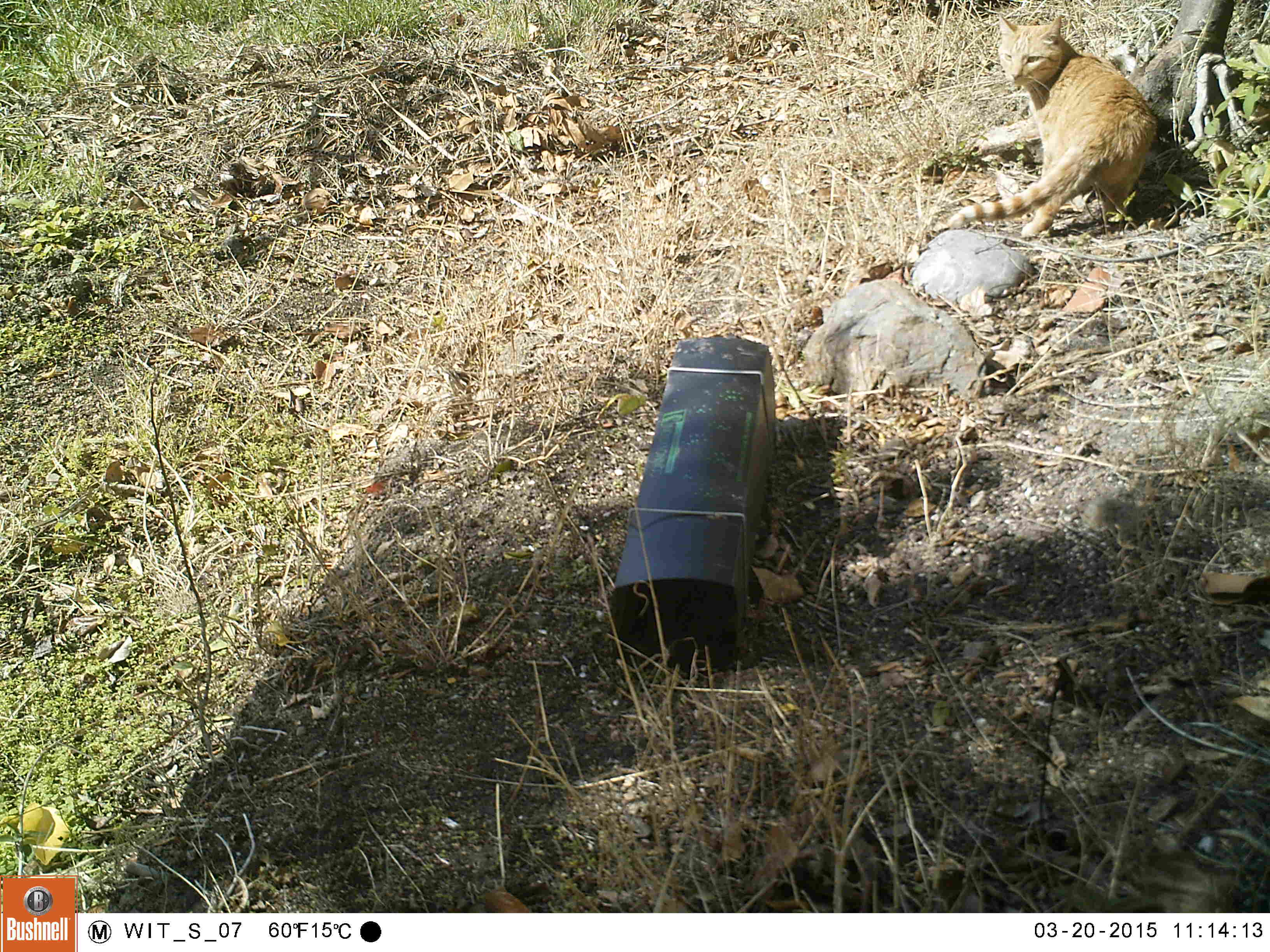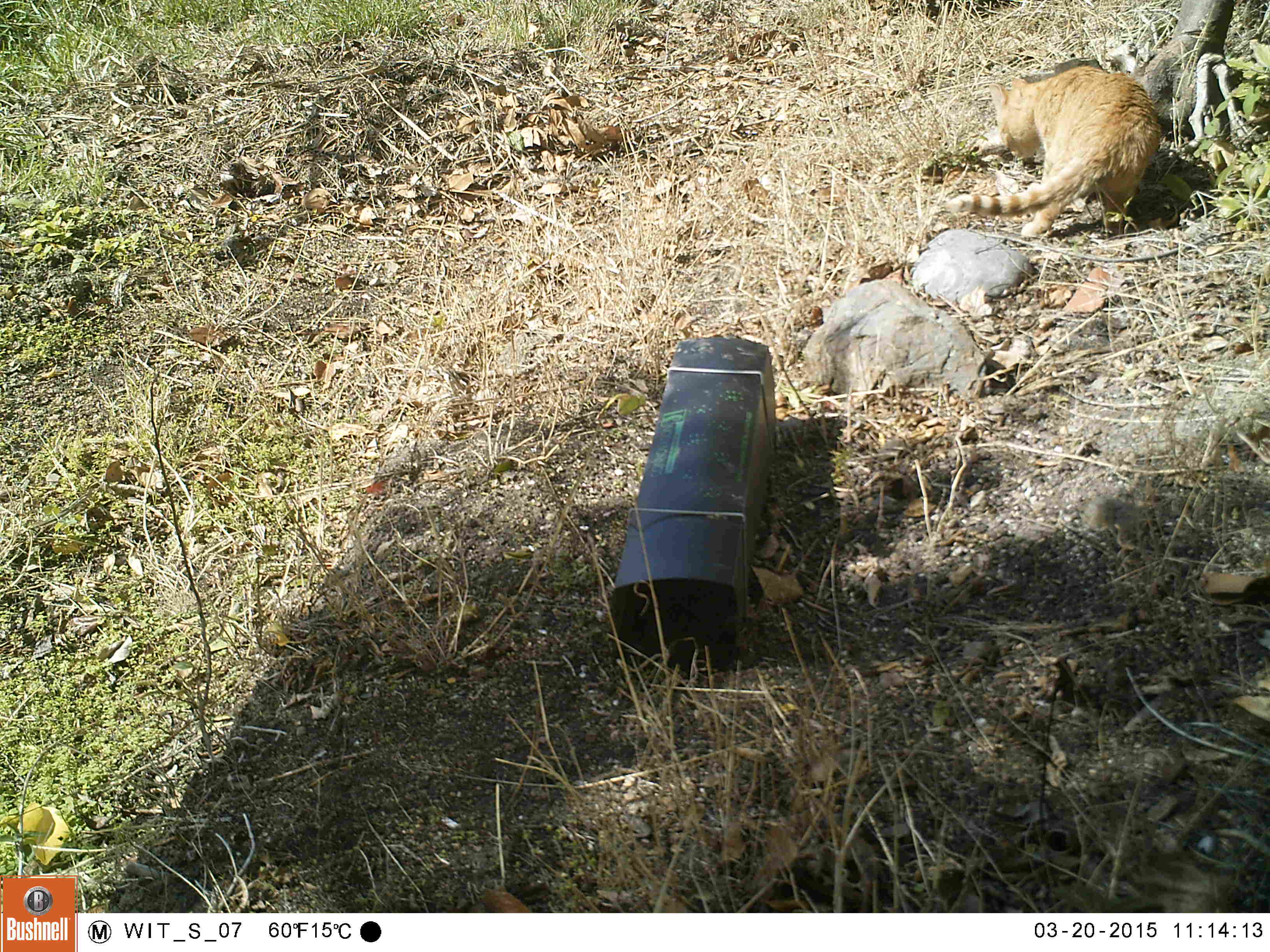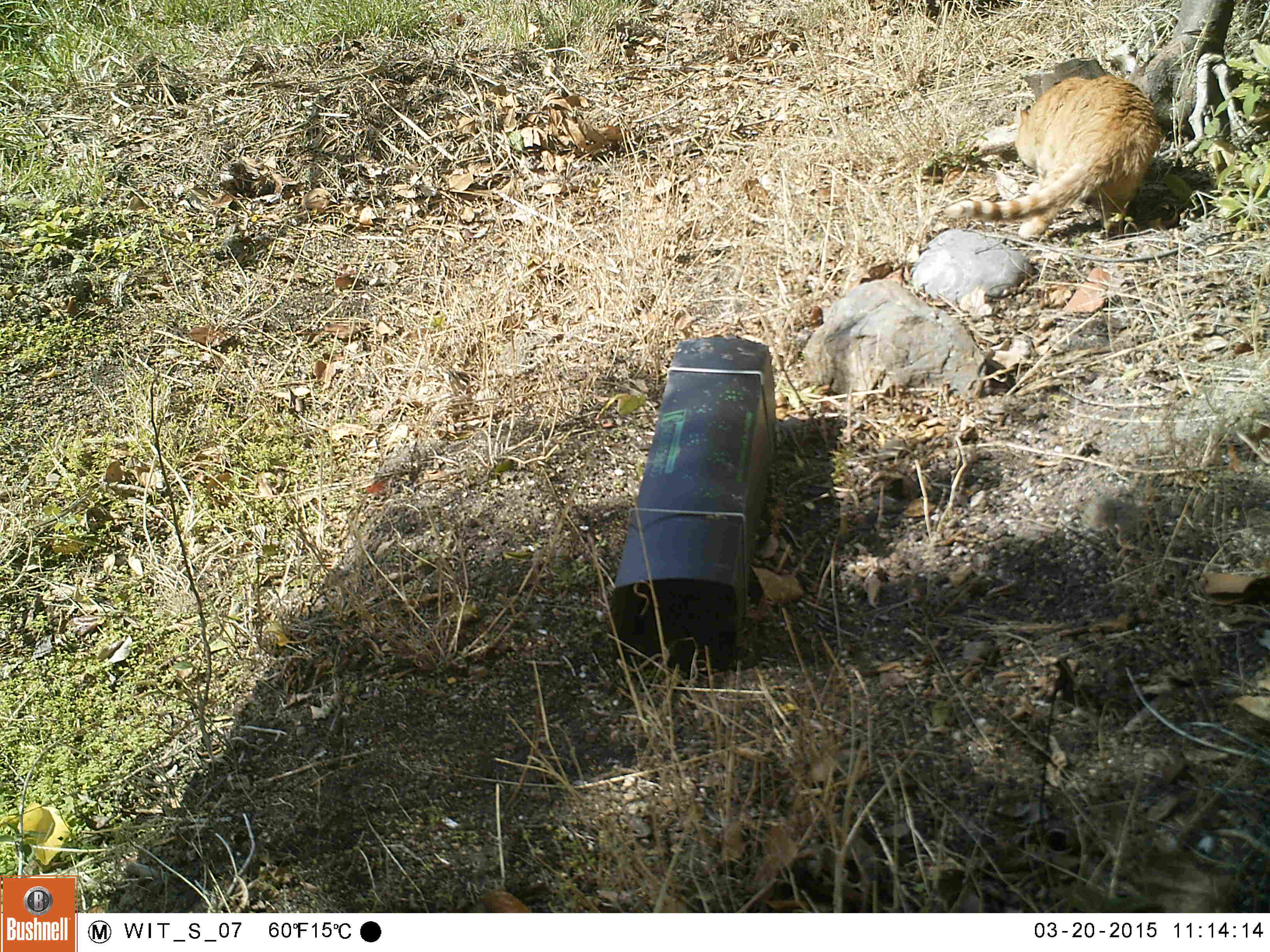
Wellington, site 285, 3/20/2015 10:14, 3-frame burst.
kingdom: Animalia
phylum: Chordata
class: Mammalia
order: Carnivora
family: Felidae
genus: Felis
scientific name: Felis catus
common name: cat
Cat (Felis catus).